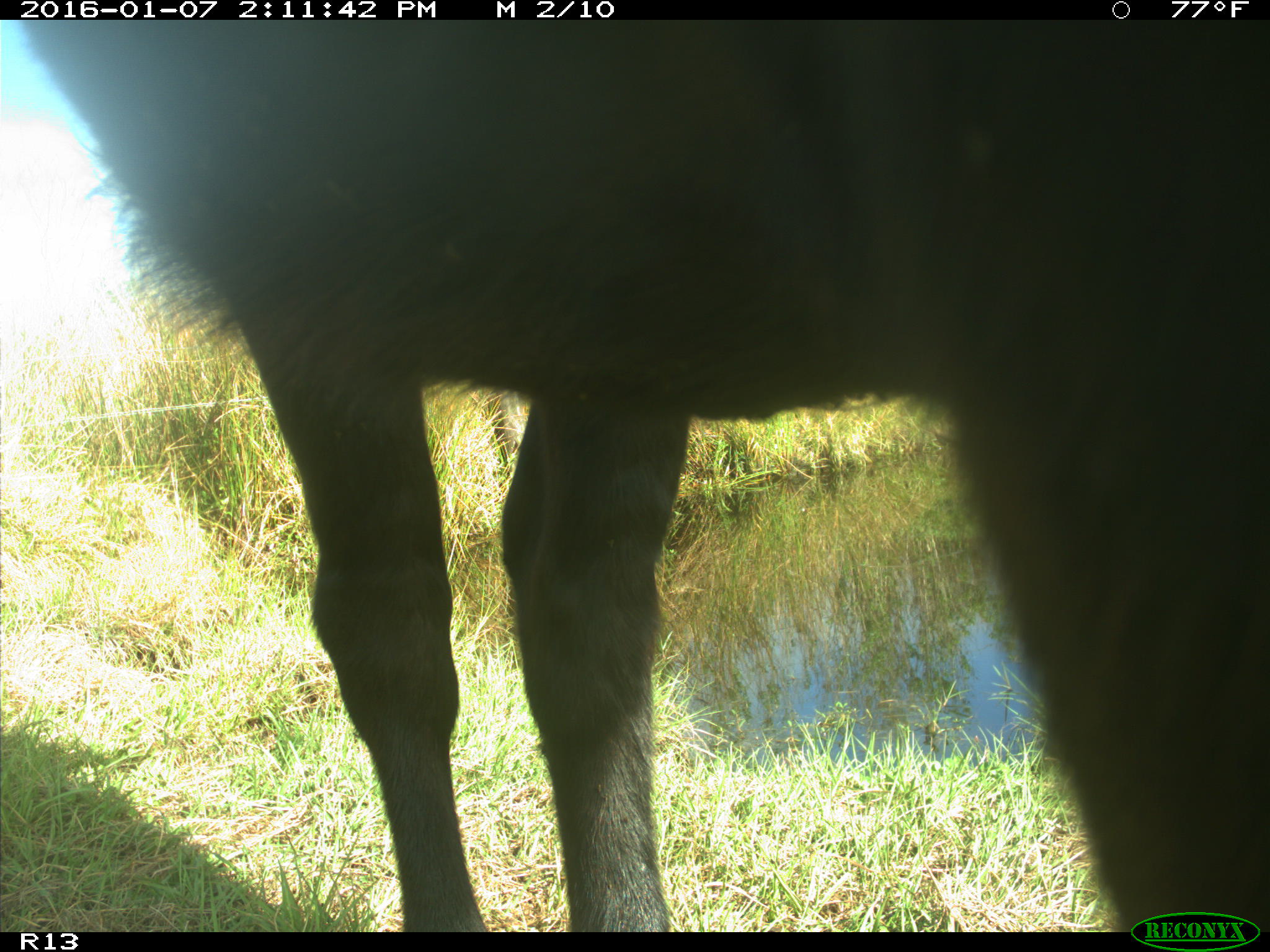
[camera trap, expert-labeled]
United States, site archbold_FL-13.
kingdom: Animalia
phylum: Chordata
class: Mammalia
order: Artiodactyla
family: Bovidae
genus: Bos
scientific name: Bos taurus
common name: domestic cow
Bos taurus (domestic cow).